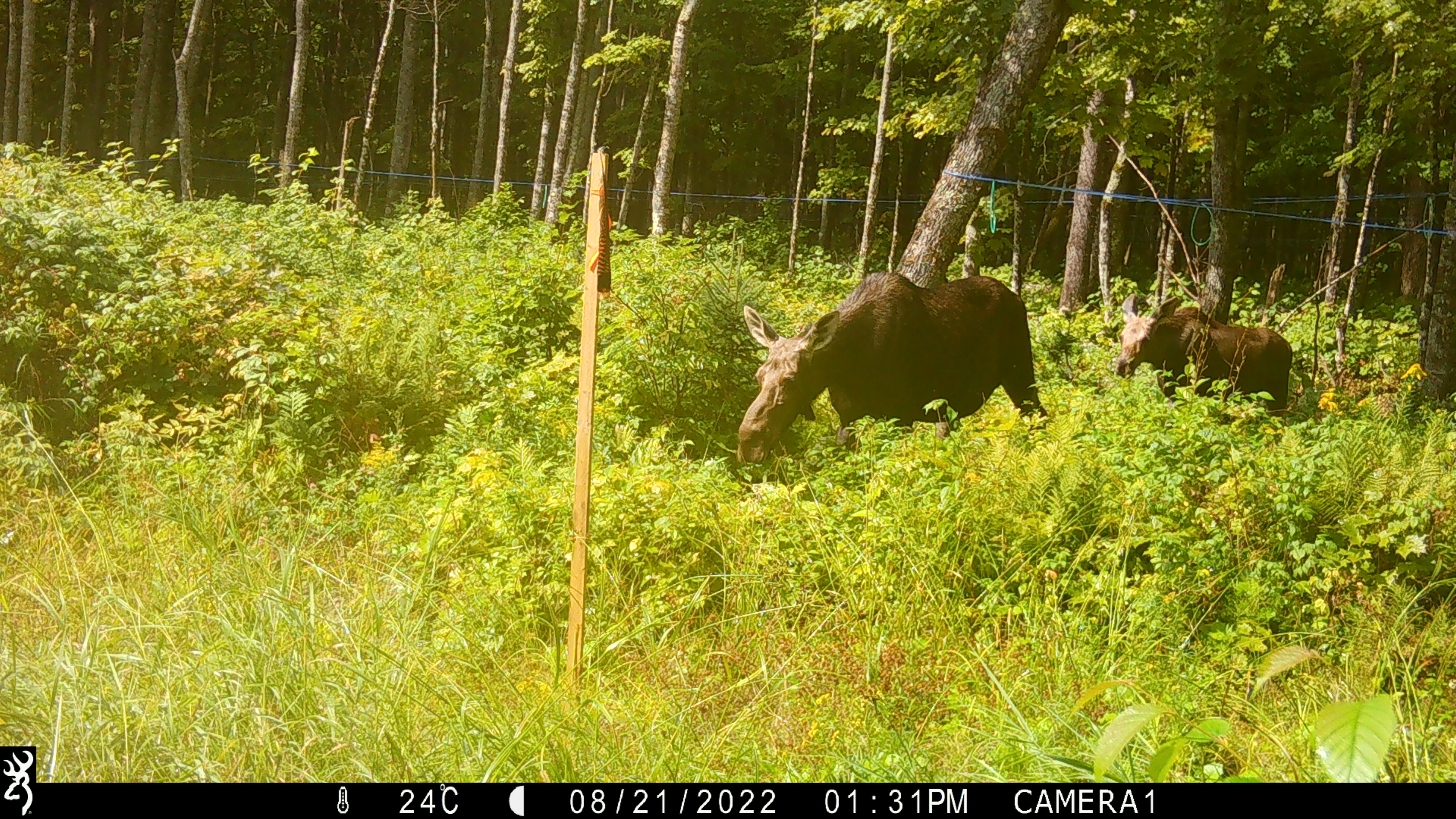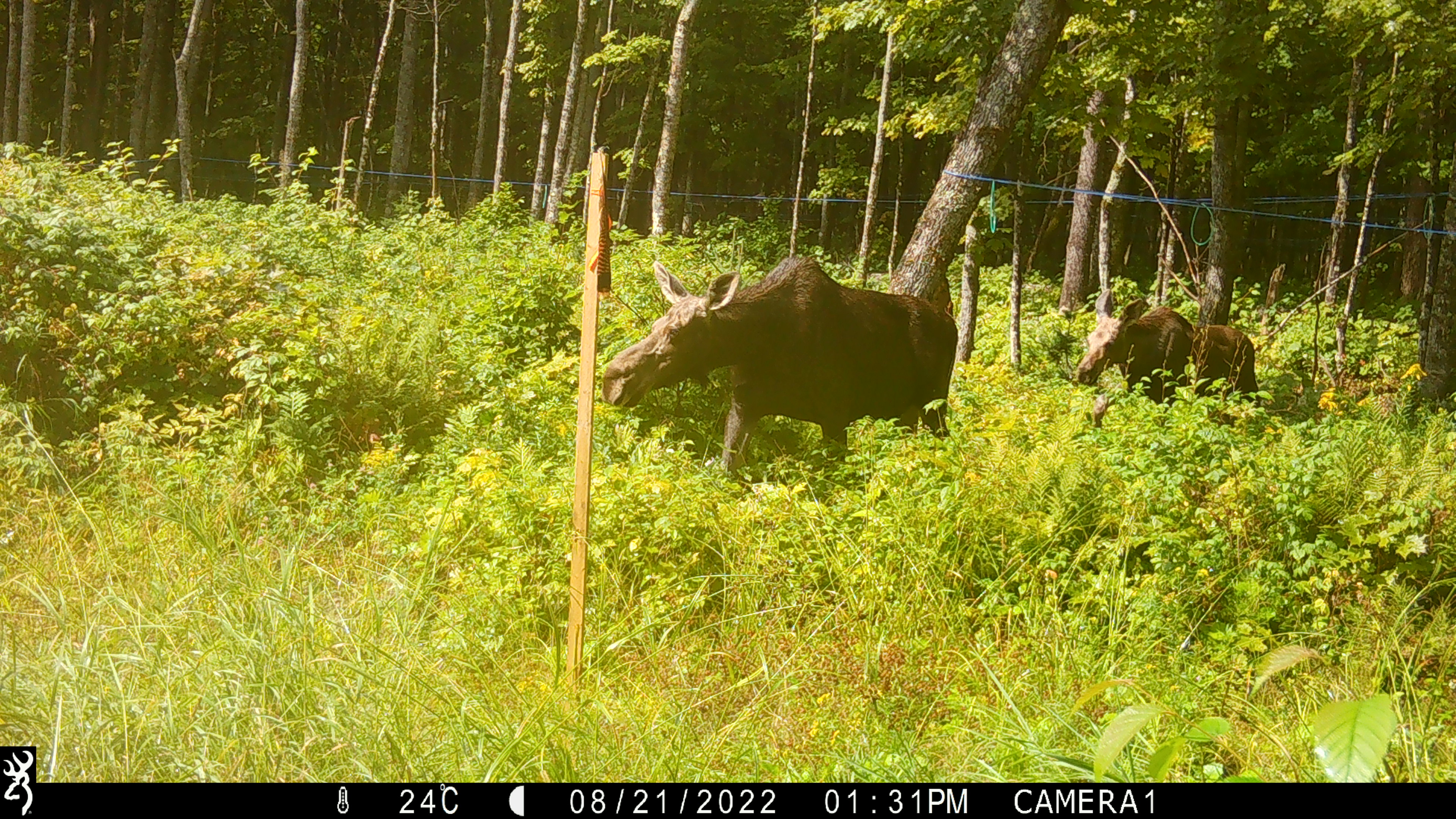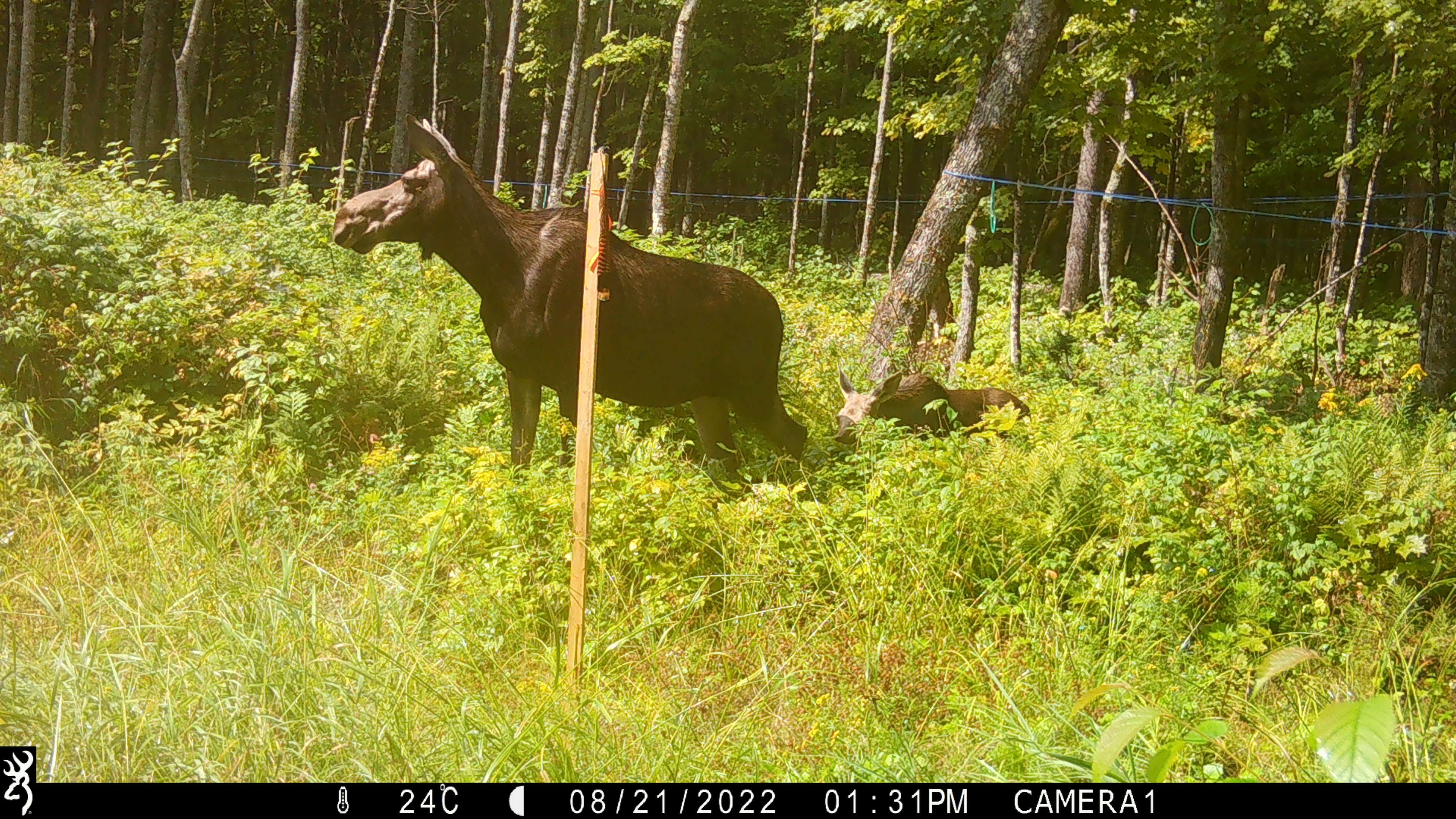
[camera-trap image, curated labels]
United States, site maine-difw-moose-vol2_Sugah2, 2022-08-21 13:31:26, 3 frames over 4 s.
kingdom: Animalia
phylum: Chordata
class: Mammalia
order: Artiodactyla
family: Cervidae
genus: Alces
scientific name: Alces alces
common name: moose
Moose (Alces alces).